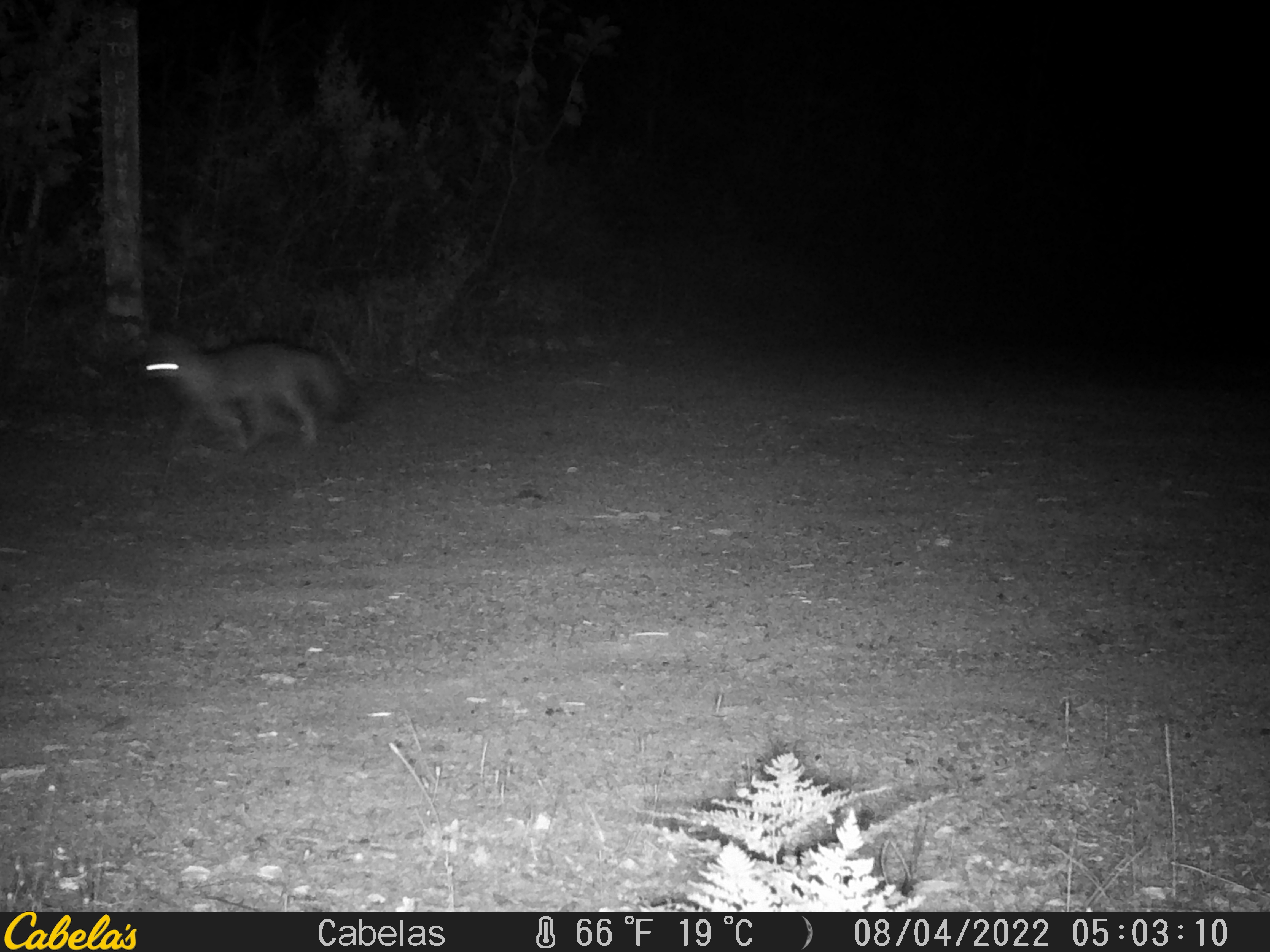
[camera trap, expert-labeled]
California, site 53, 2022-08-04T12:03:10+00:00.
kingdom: Animalia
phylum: Chordata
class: Mammalia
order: Carnivora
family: Canidae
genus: Urocyon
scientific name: Urocyon cinereoargenteus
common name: gray fox